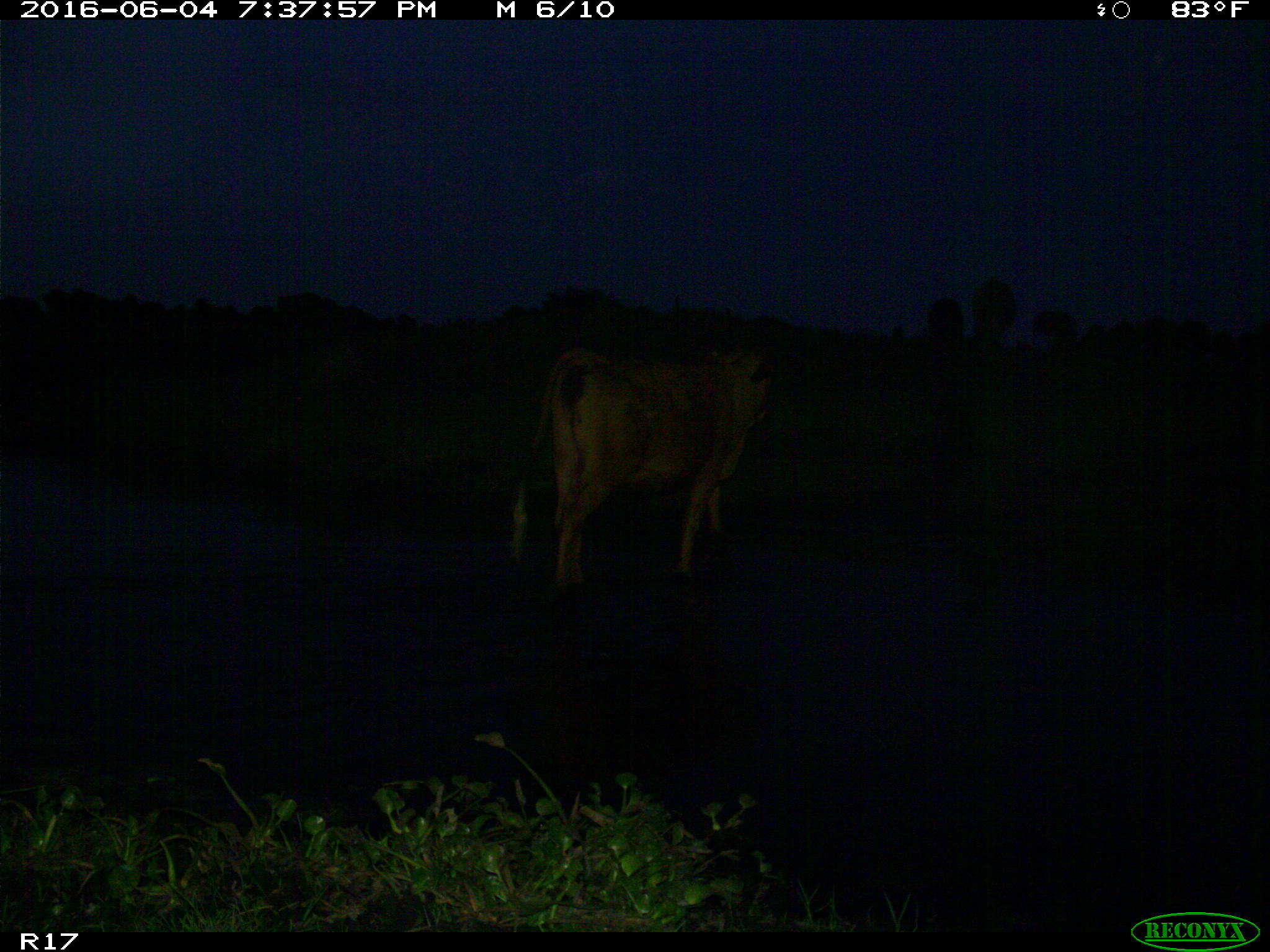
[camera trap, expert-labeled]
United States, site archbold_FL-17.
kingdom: Animalia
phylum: Chordata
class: Mammalia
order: Artiodactyla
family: Bovidae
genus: Bos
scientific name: Bos taurus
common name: domestic cow